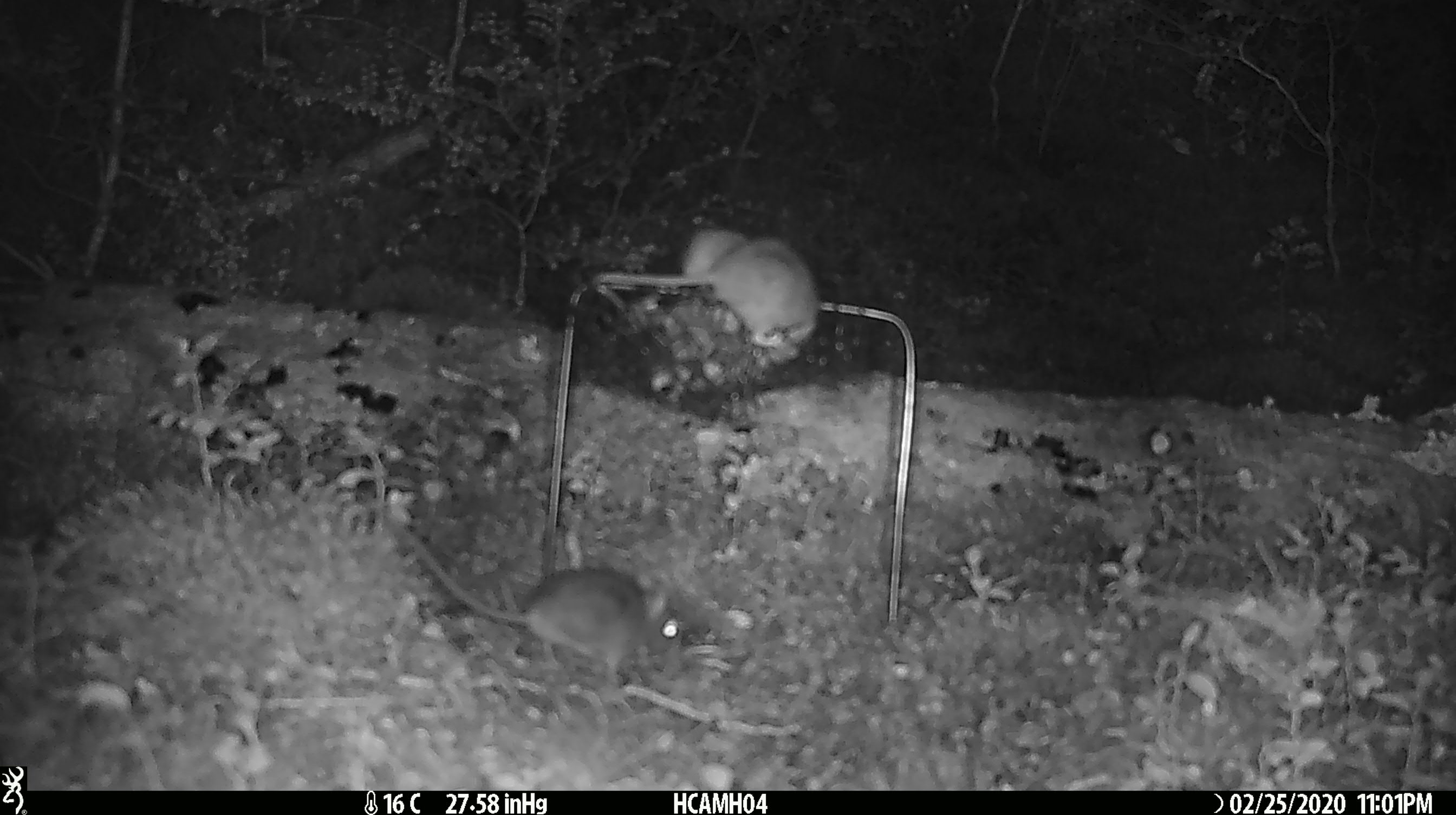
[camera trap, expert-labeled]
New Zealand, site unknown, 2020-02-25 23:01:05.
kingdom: Animalia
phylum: Chordata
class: Mammalia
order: Rodentia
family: Muridae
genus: Mus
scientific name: Mus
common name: mouse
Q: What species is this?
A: Mouse (Mus).